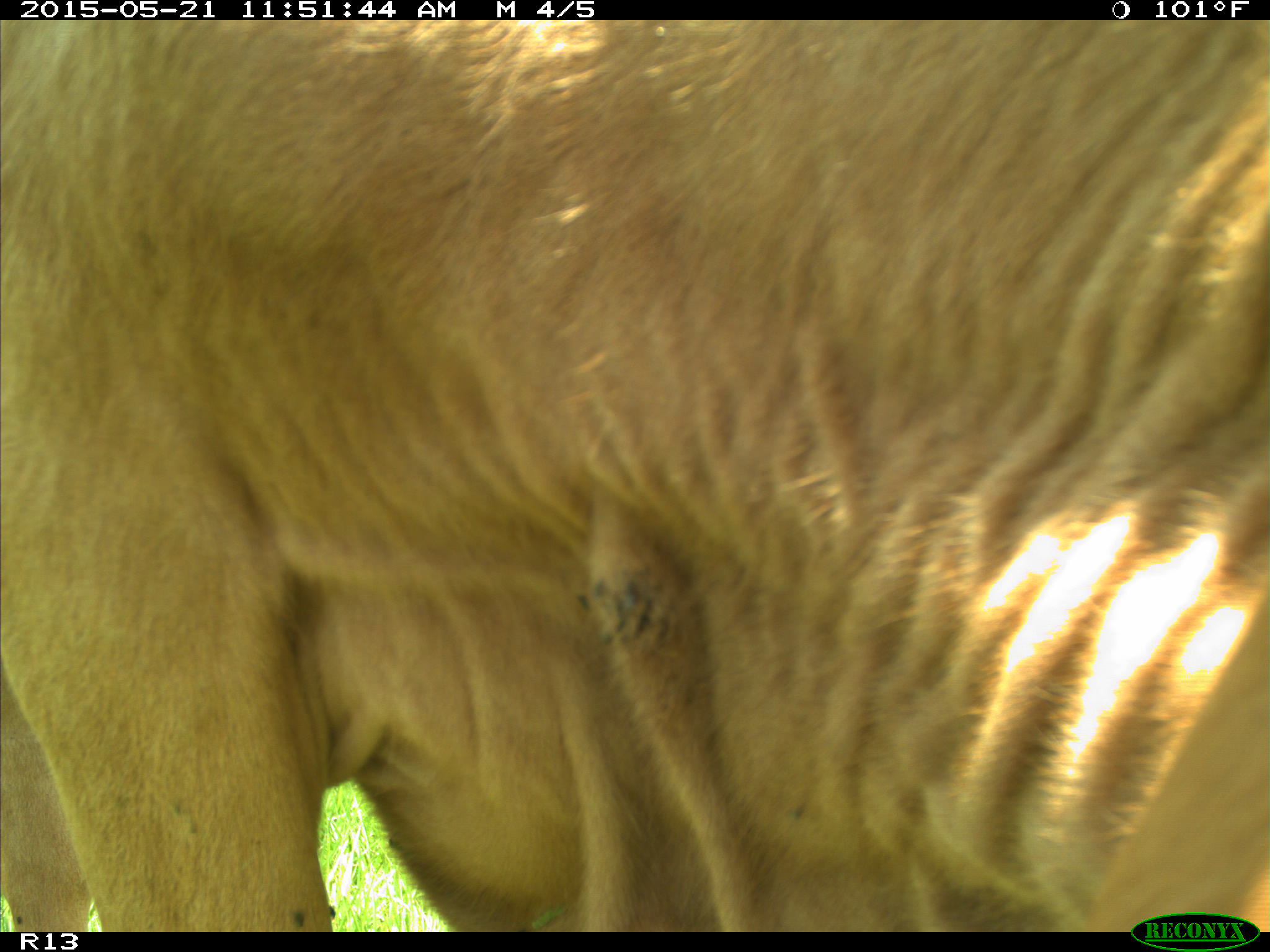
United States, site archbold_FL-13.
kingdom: Animalia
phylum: Chordata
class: Mammalia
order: Artiodactyla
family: Bovidae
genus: Bos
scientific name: Bos taurus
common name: domestic cow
Bos taurus (domestic cow).